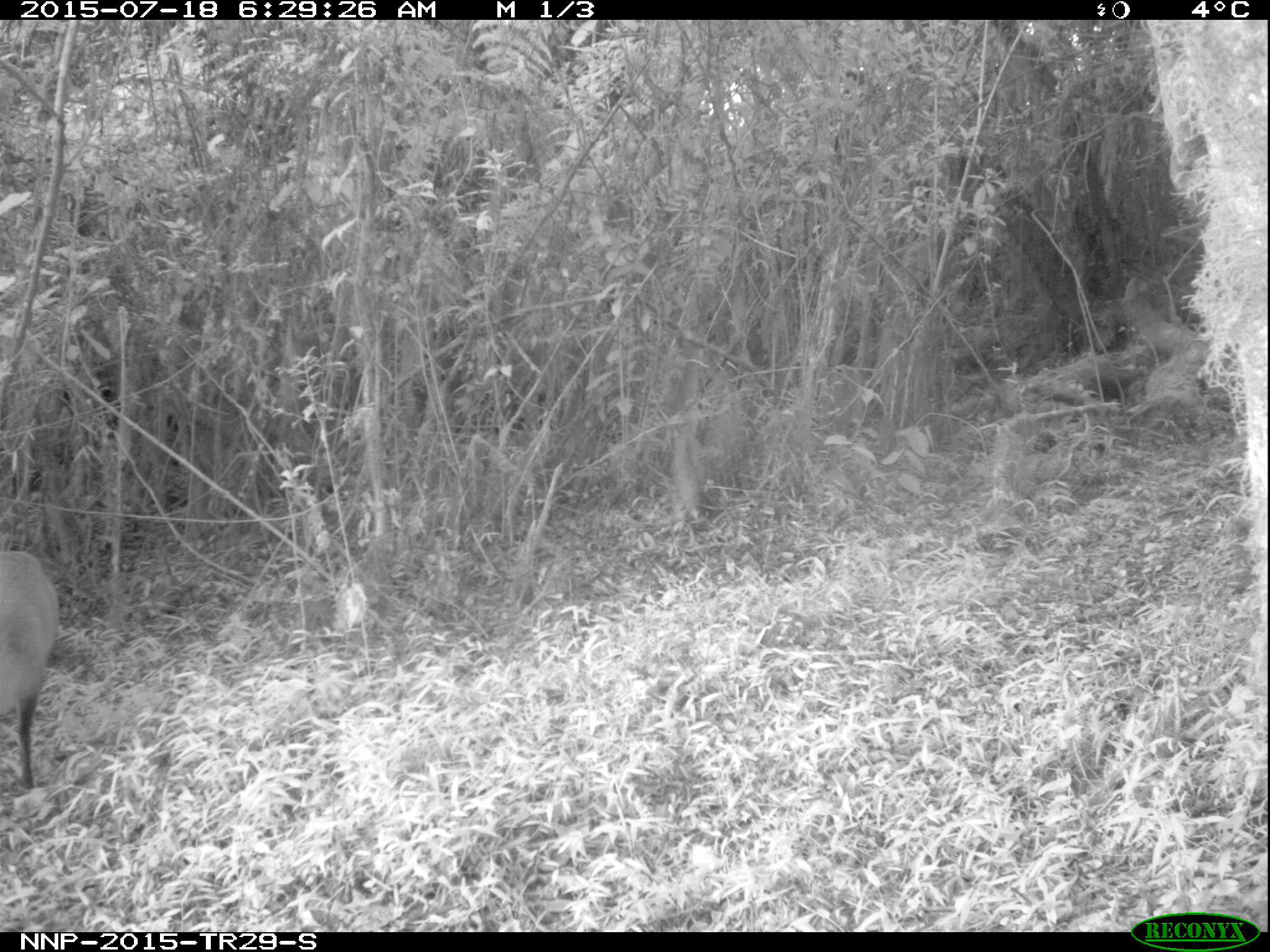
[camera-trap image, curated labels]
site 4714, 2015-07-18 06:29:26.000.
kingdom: Animalia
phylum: Chordata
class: Mammalia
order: Artiodactyla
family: Bovidae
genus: Cephalophus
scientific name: Cephalophus nigrifrons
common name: black-fronted duiker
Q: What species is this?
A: Cephalophus nigrifrons (black-fronted duiker).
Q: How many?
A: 1.